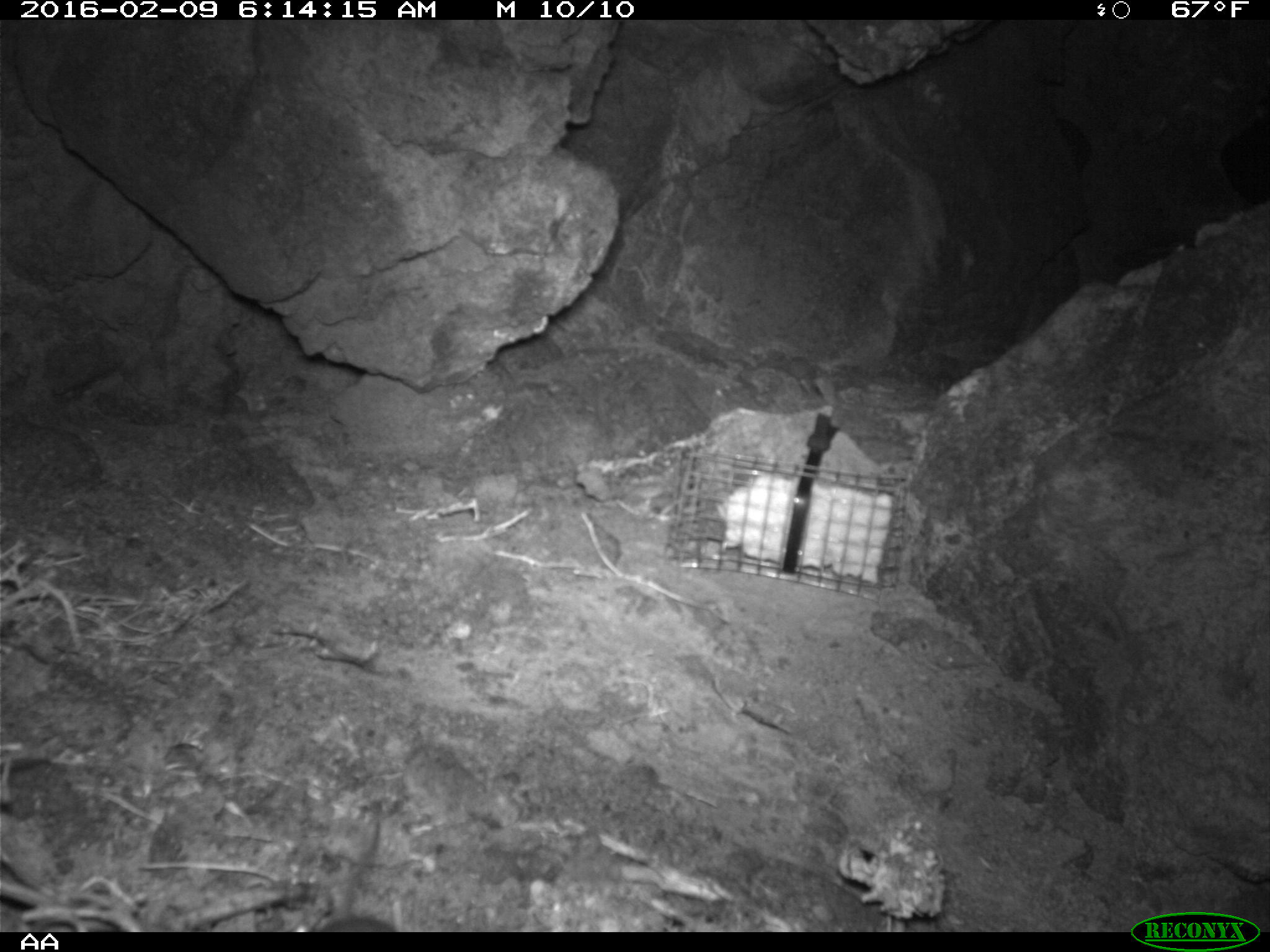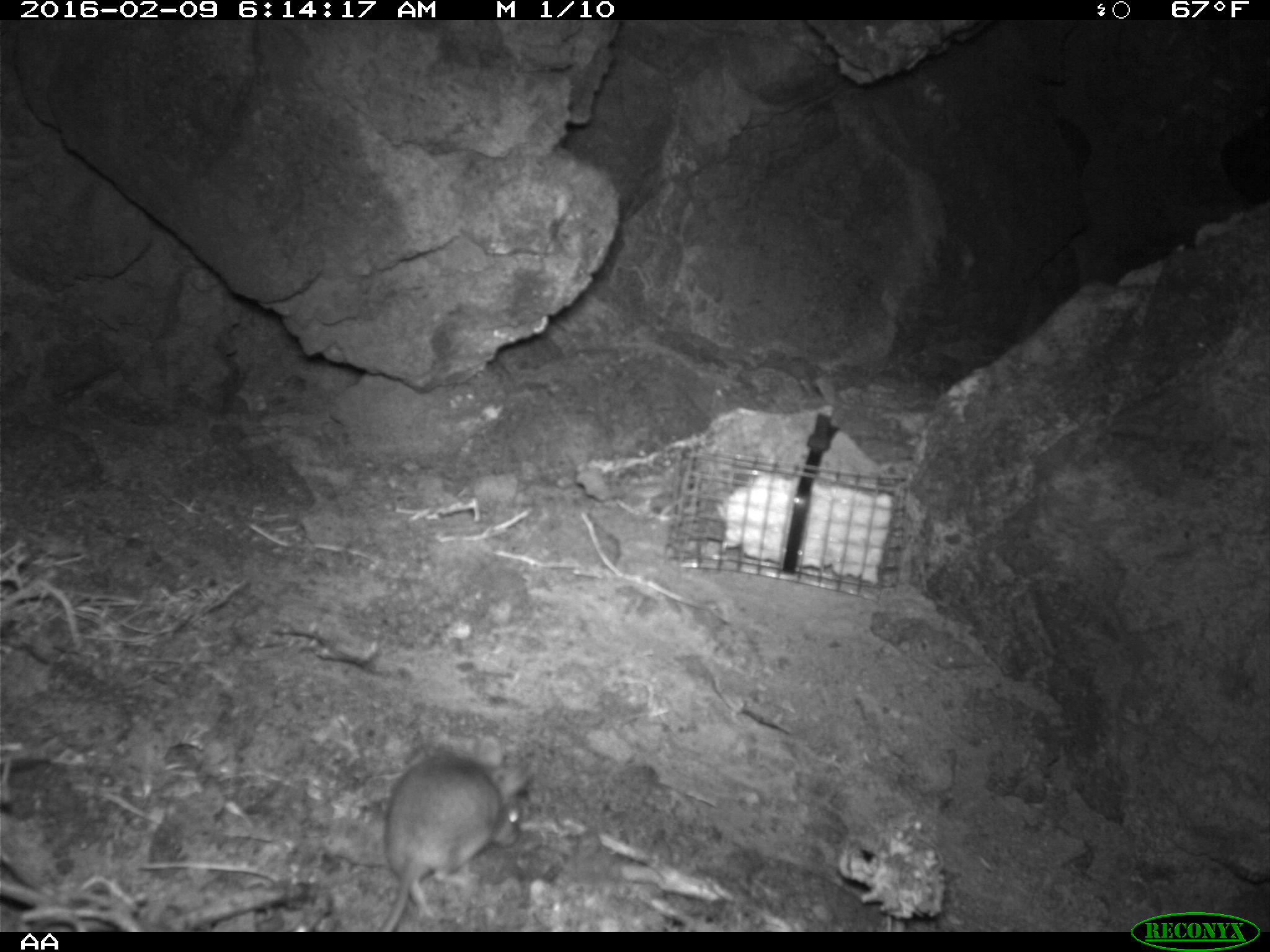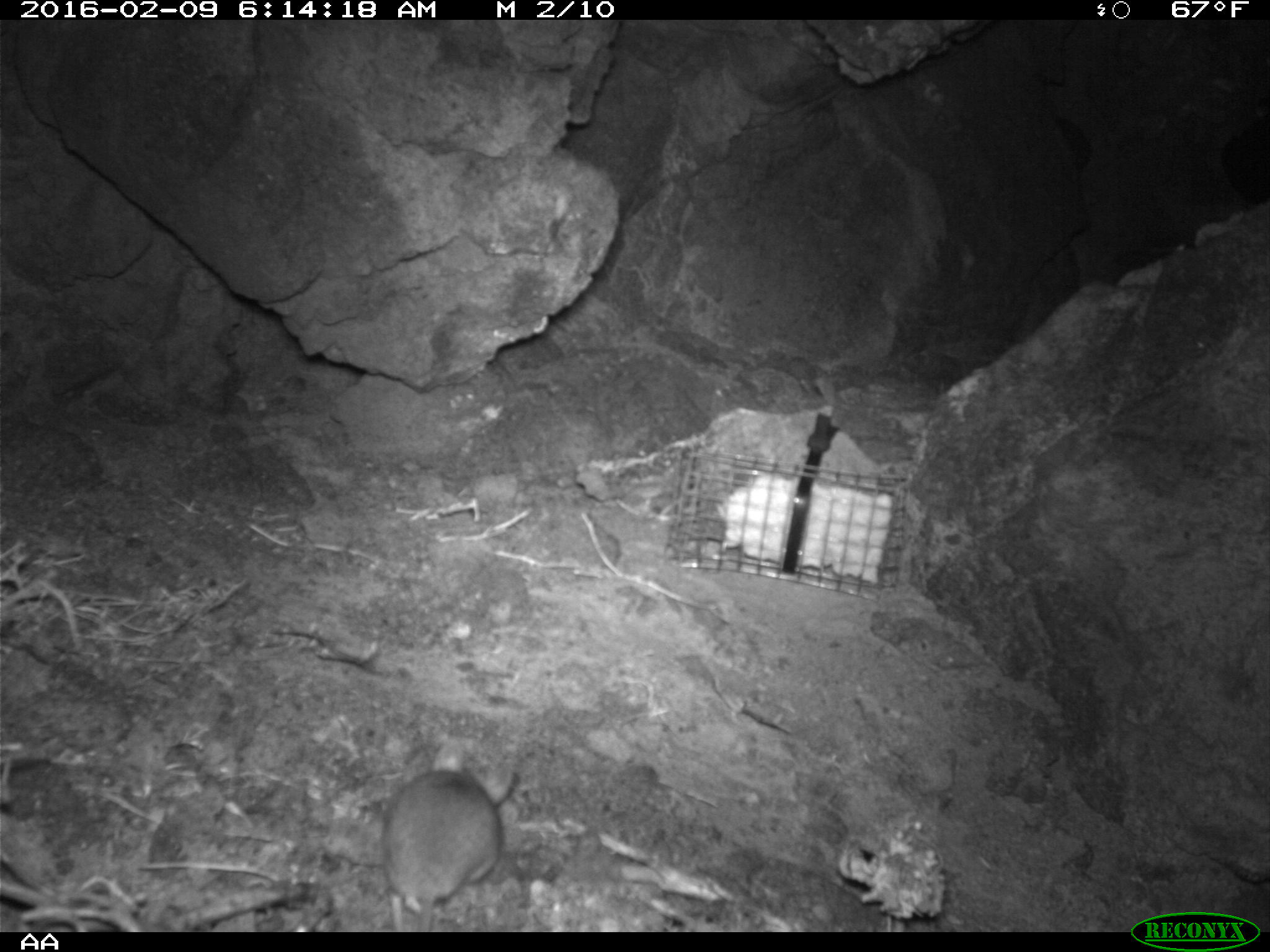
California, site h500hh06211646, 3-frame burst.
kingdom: Animalia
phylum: Chordata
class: Mammalia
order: Rodentia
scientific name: Rodentia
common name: rodent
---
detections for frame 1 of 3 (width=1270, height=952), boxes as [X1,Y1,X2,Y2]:
rodent: [315,818,397,932]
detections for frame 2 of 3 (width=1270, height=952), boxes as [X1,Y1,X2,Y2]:
rodent: [375,748,528,931]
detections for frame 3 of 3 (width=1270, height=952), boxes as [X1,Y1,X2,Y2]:
rodent: [382,740,515,933]